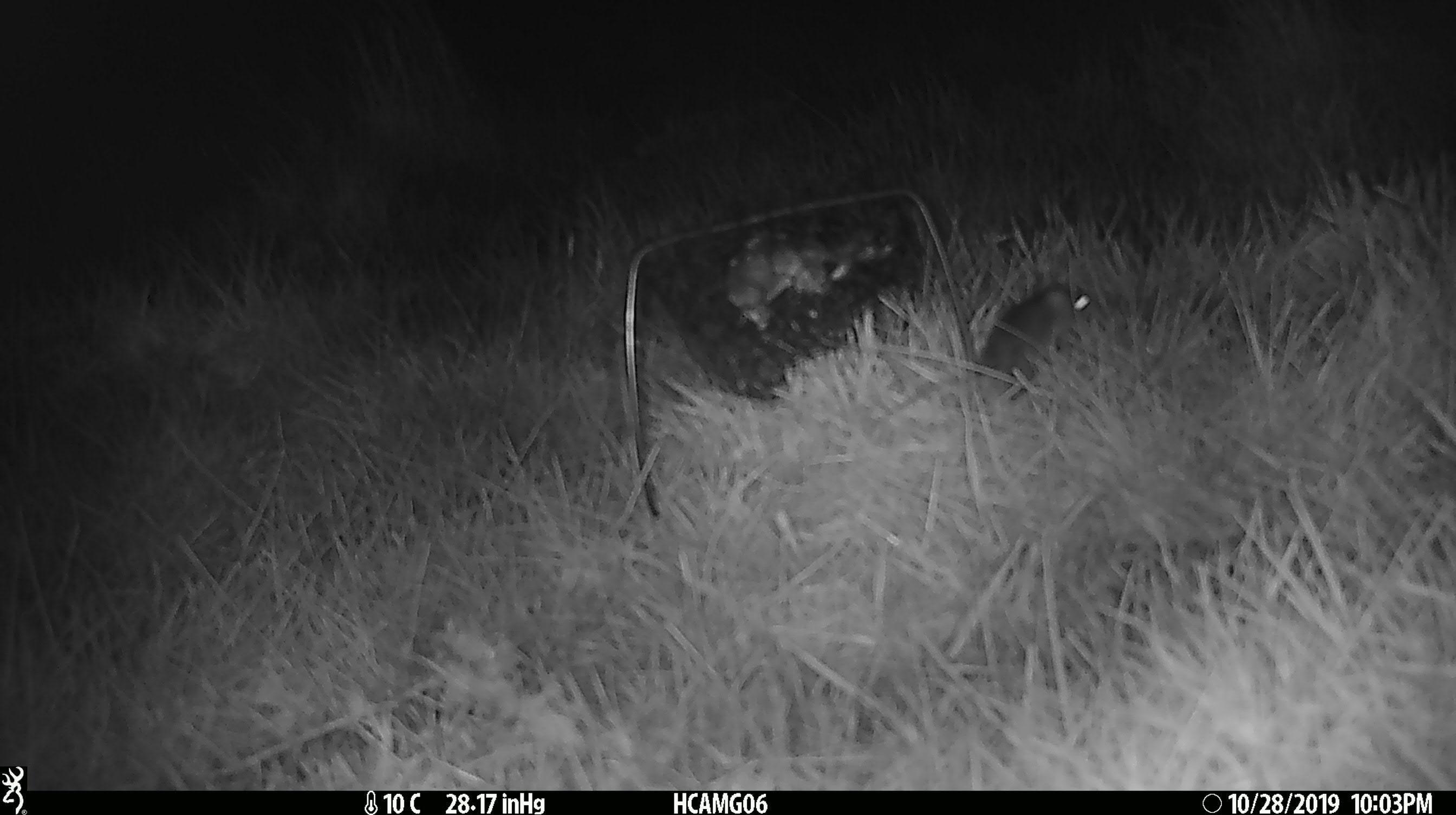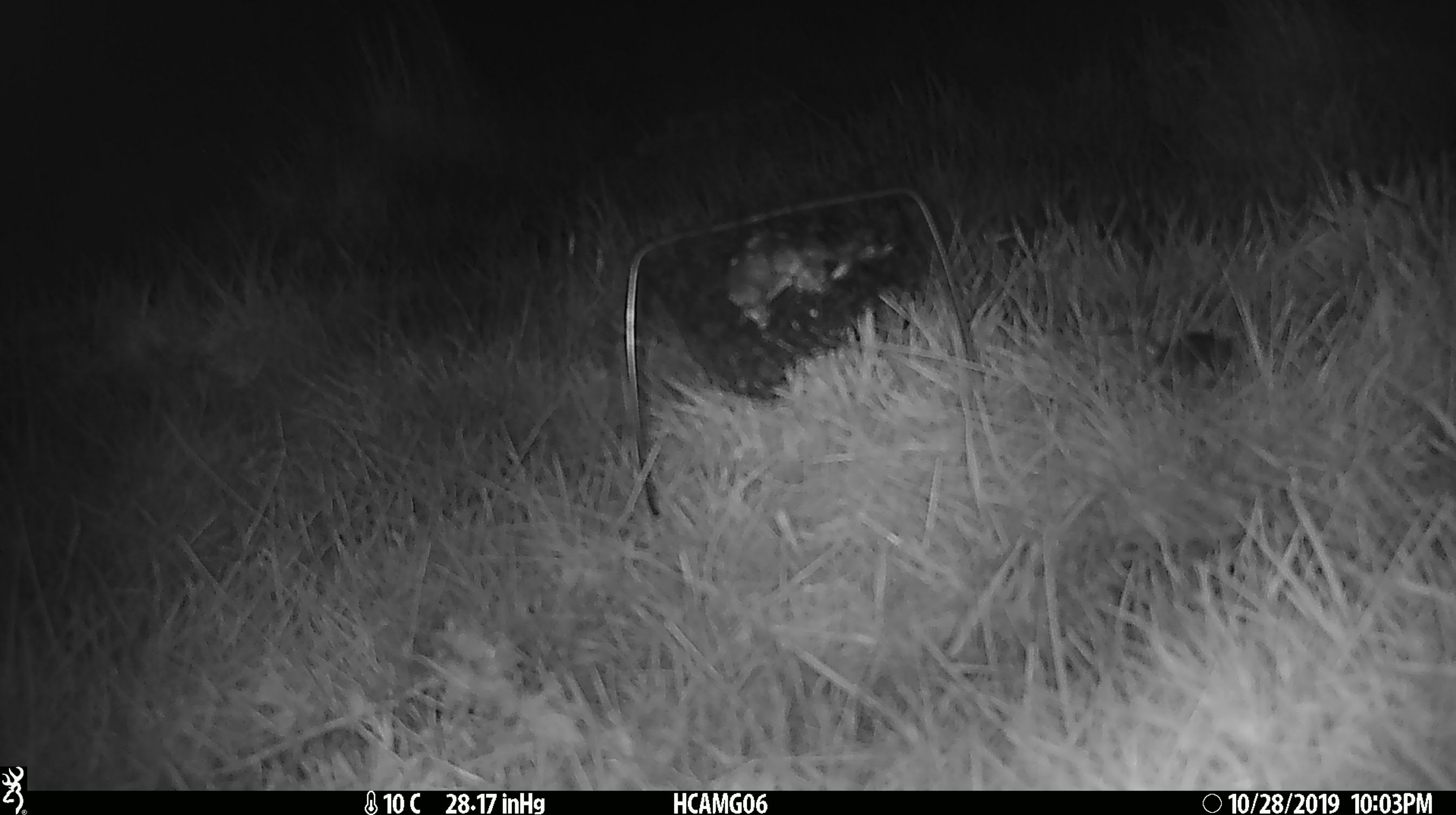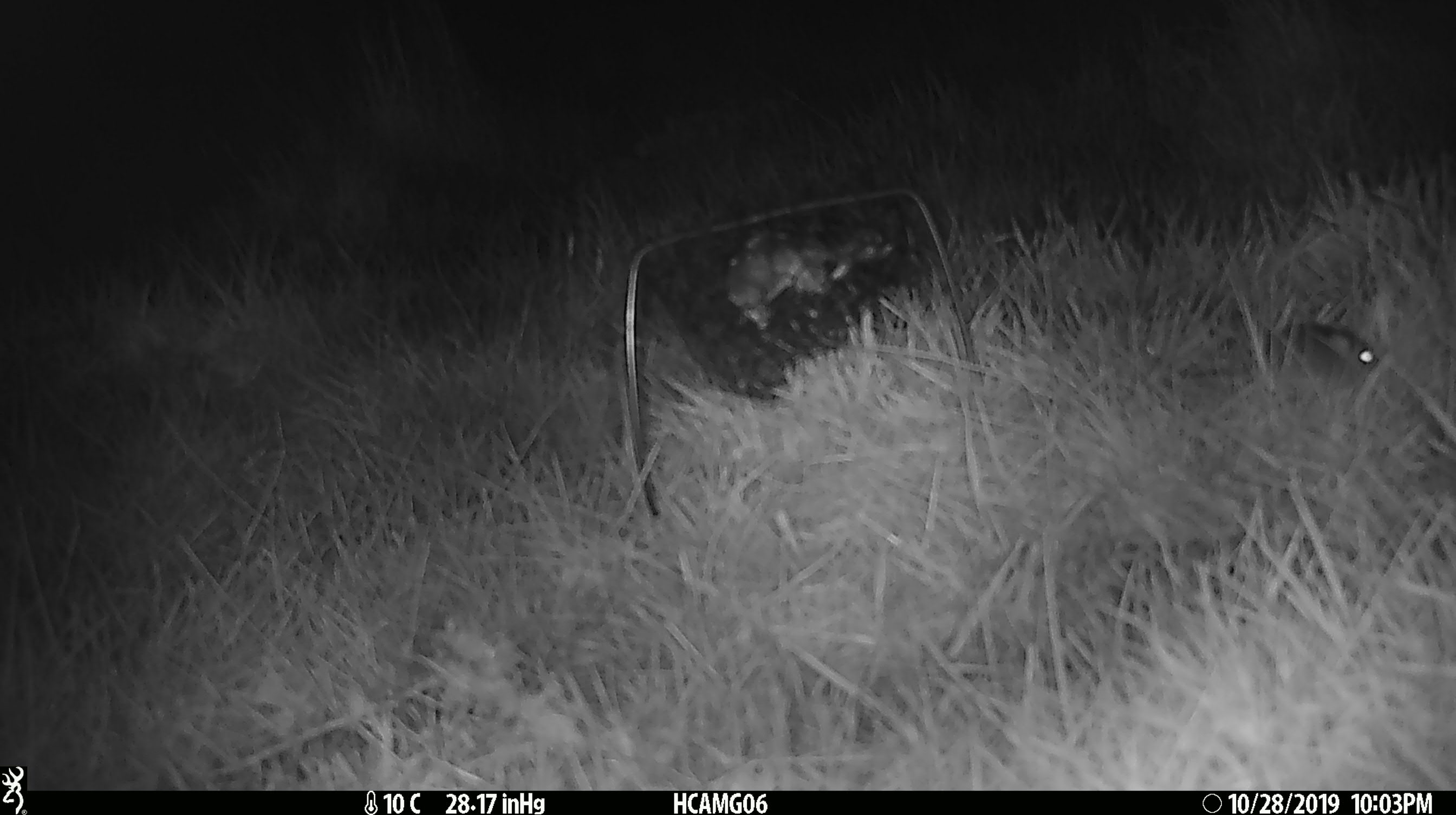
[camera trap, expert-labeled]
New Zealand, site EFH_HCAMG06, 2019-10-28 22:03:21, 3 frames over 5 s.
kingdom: Animalia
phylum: Chordata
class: Mammalia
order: Rodentia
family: Muridae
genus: Mus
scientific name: Mus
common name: mouse